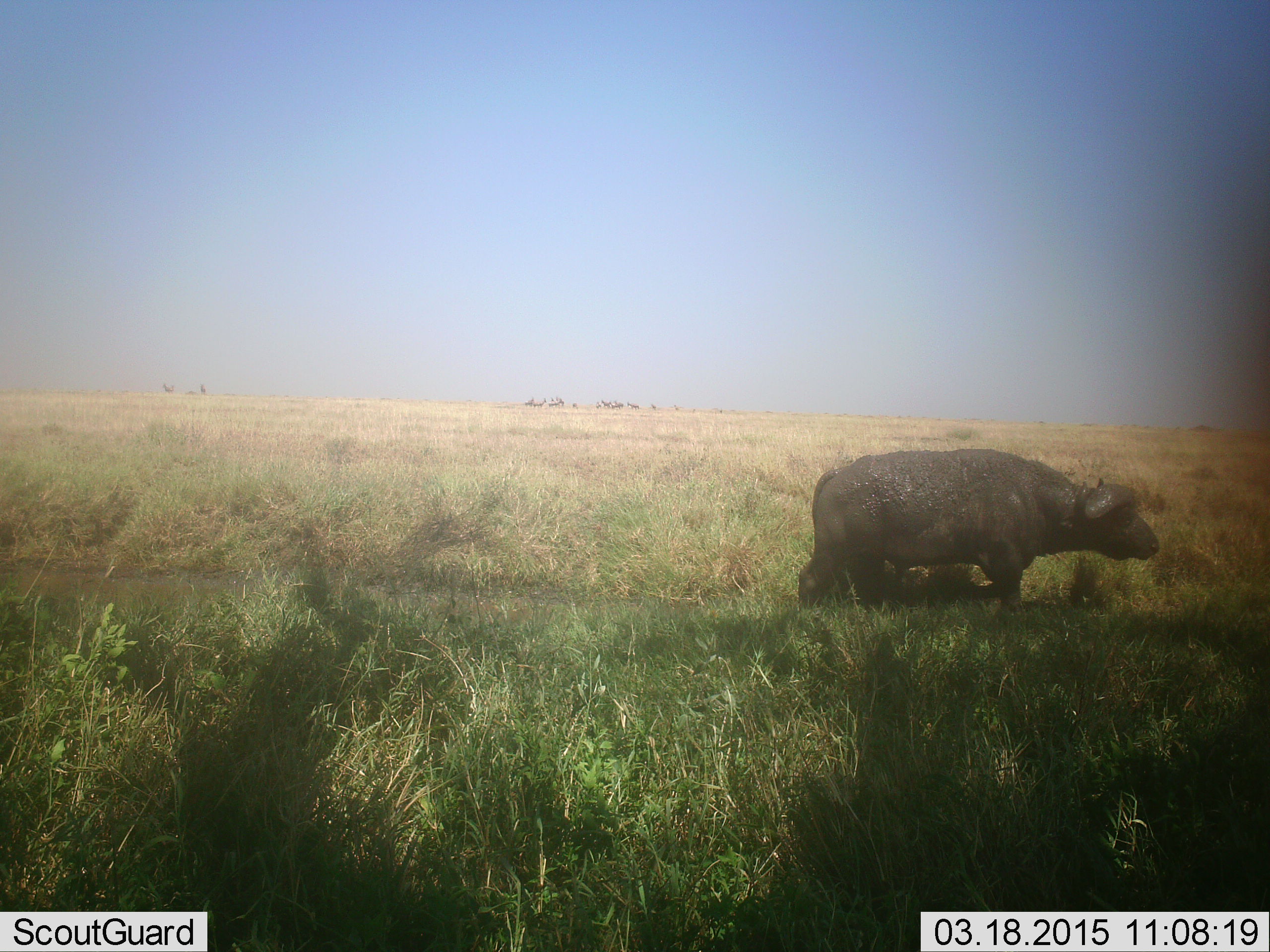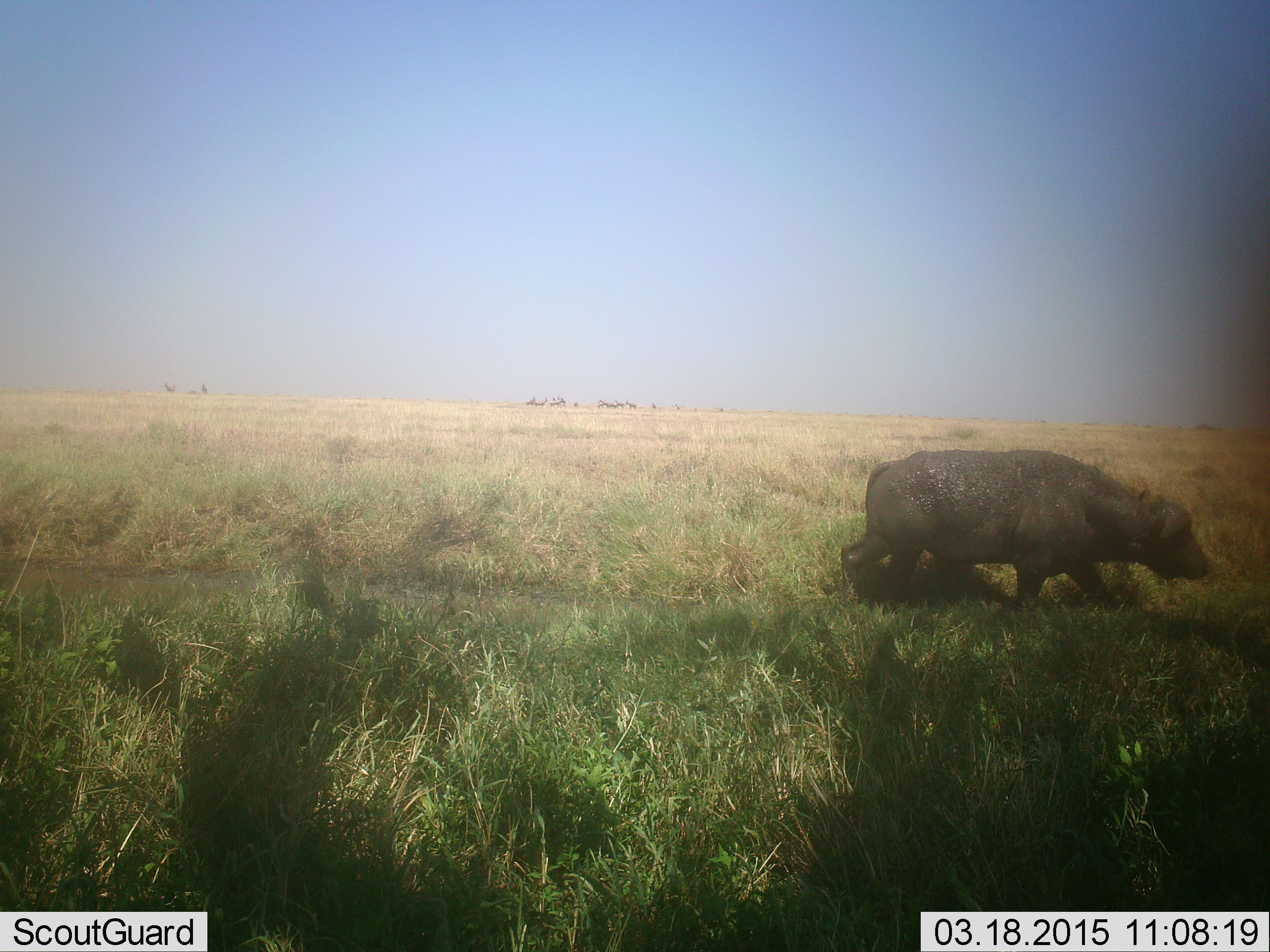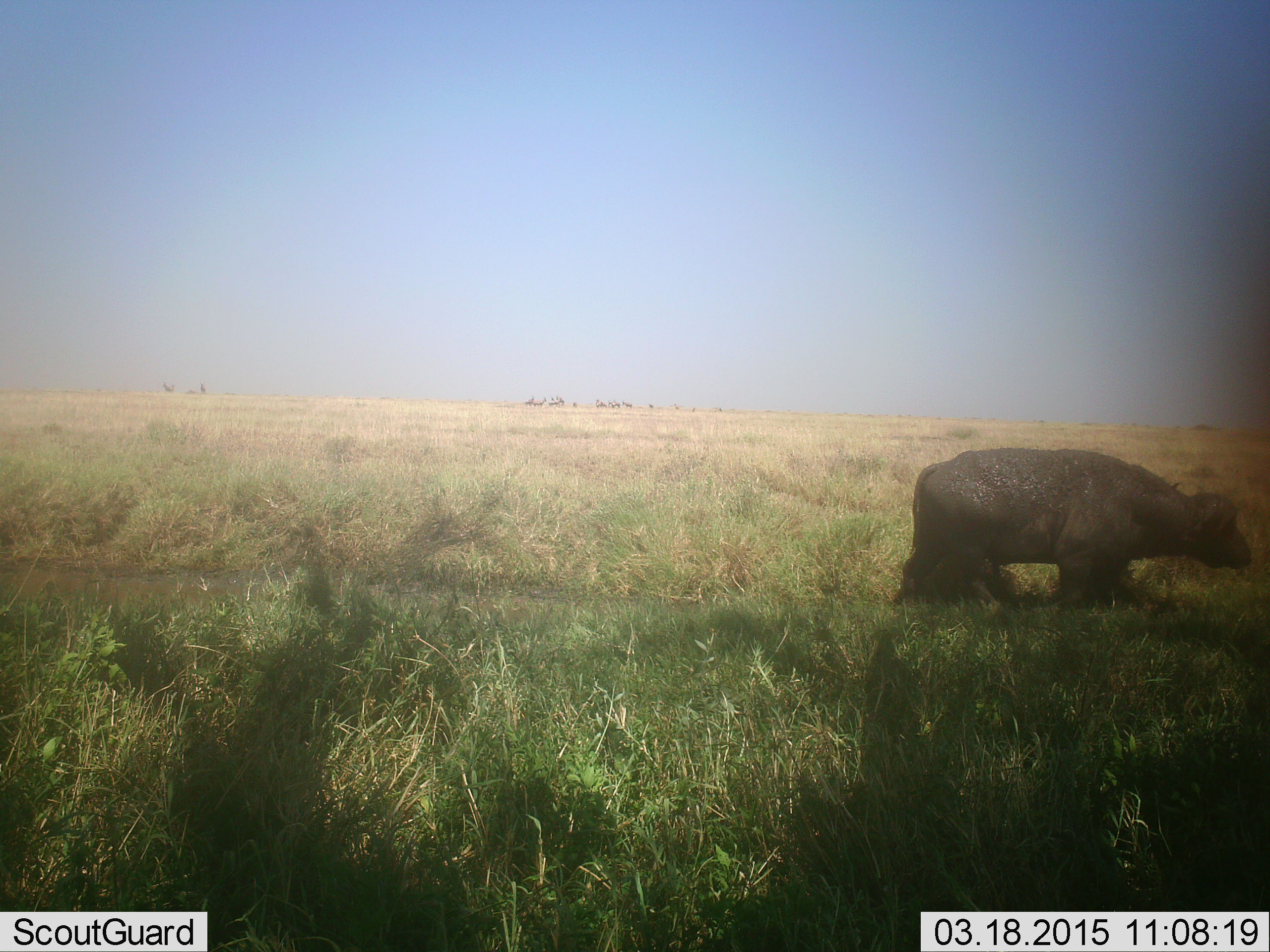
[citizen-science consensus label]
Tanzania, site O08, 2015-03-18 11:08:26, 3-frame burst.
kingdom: Animalia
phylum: Chordata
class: Mammalia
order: Artiodactyla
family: Bovidae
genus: Syncerus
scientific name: Syncerus caffer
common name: cape buffalo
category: buffalo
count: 1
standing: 0%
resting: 0%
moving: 90%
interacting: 0%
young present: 10%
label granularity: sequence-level